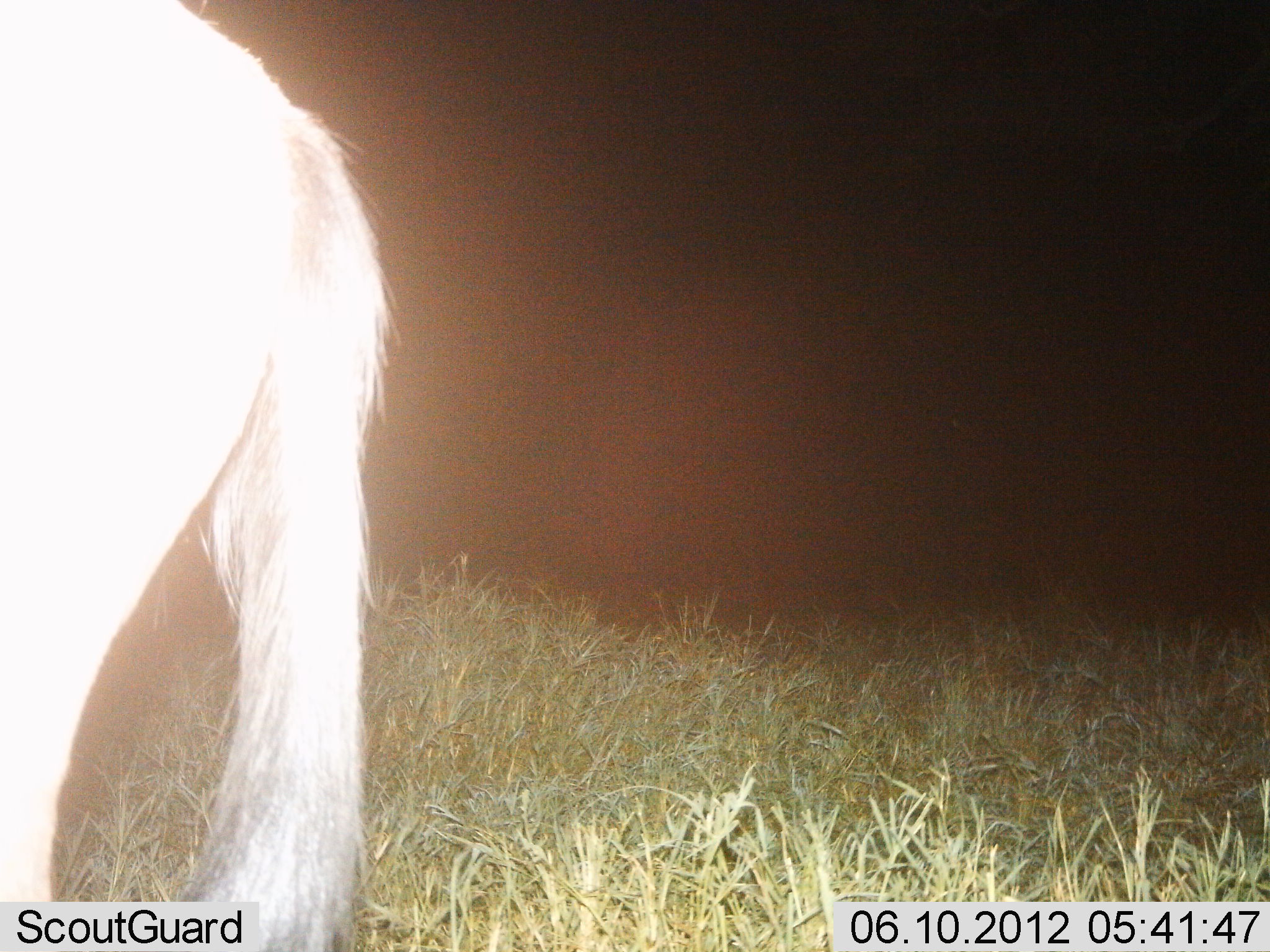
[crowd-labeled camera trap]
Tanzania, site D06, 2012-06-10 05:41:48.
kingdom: Animalia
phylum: Chordata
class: Mammalia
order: Artiodactyla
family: Bovidae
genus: Connochaetes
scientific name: Connochaetes taurinus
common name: blue wildebeest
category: wildebeest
Wildebeest (blue wildebeest) (Connochaetes taurinus), count 1. Behavior (volunteer vote fractions): standing 100%, resting 0%, moving 0%, interacting 0%. Young present (vote fraction): 0%. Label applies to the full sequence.